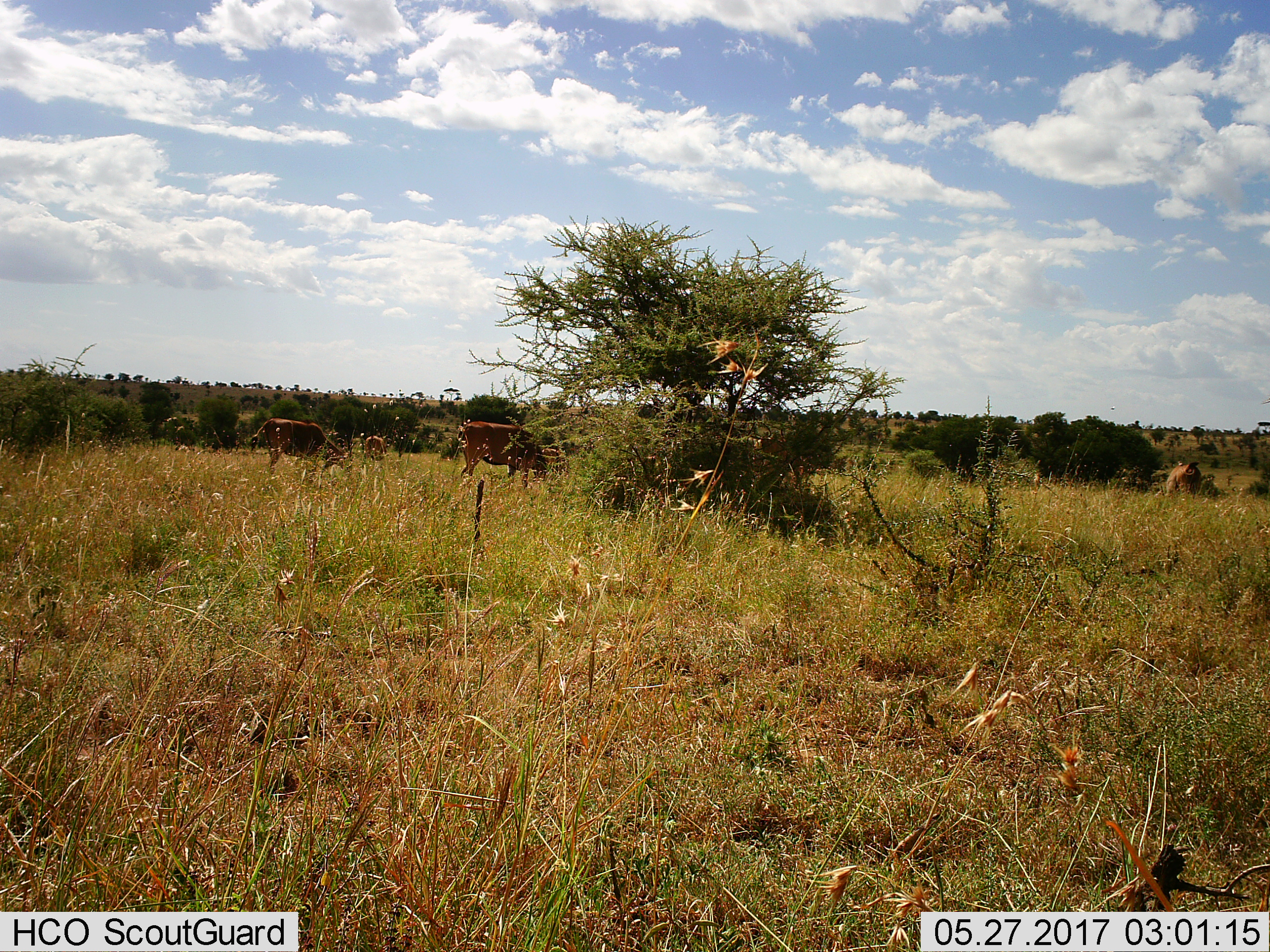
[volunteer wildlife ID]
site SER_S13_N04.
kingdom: Animalia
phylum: Chordata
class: Mammalia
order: Artiodactyla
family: Bovidae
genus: Bos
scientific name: Bos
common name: cattle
Cattle (Bos), count 4. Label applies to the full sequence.